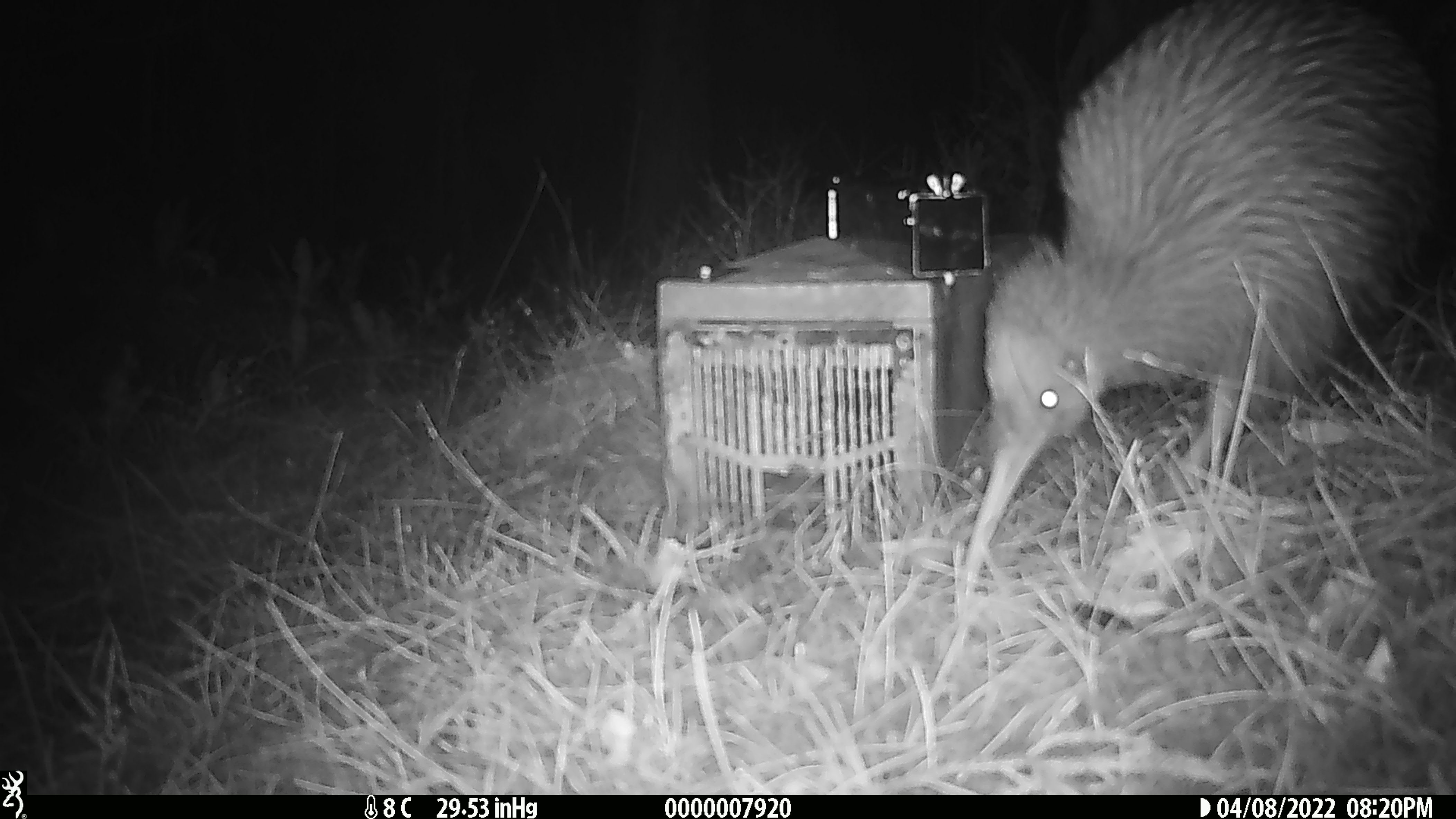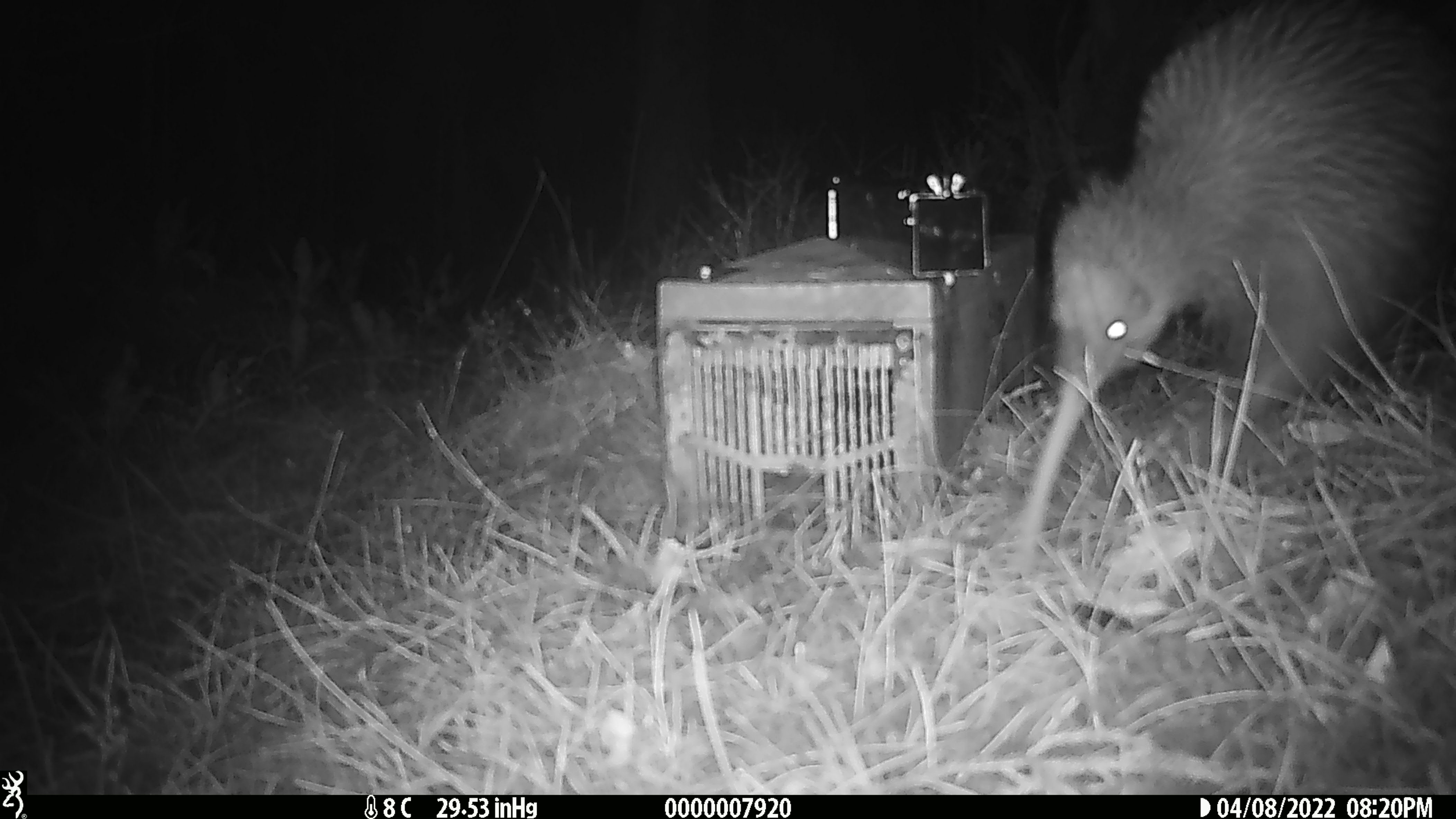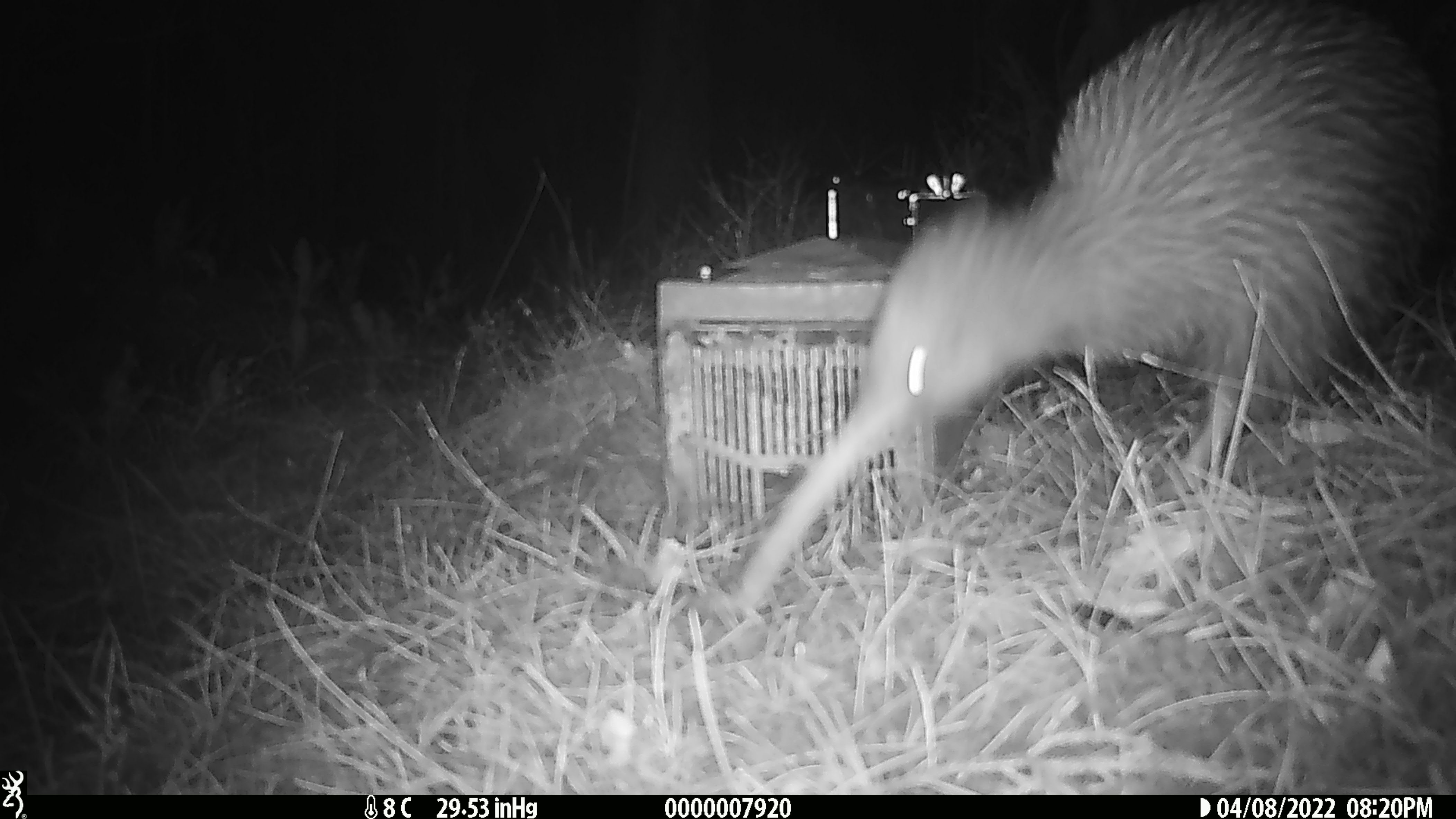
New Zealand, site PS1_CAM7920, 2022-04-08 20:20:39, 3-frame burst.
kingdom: Animalia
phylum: Chordata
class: Aves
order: Apterygiformes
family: Apterygidae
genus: Apteryx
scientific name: Apteryx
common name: kiwi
Kiwi (Apteryx).